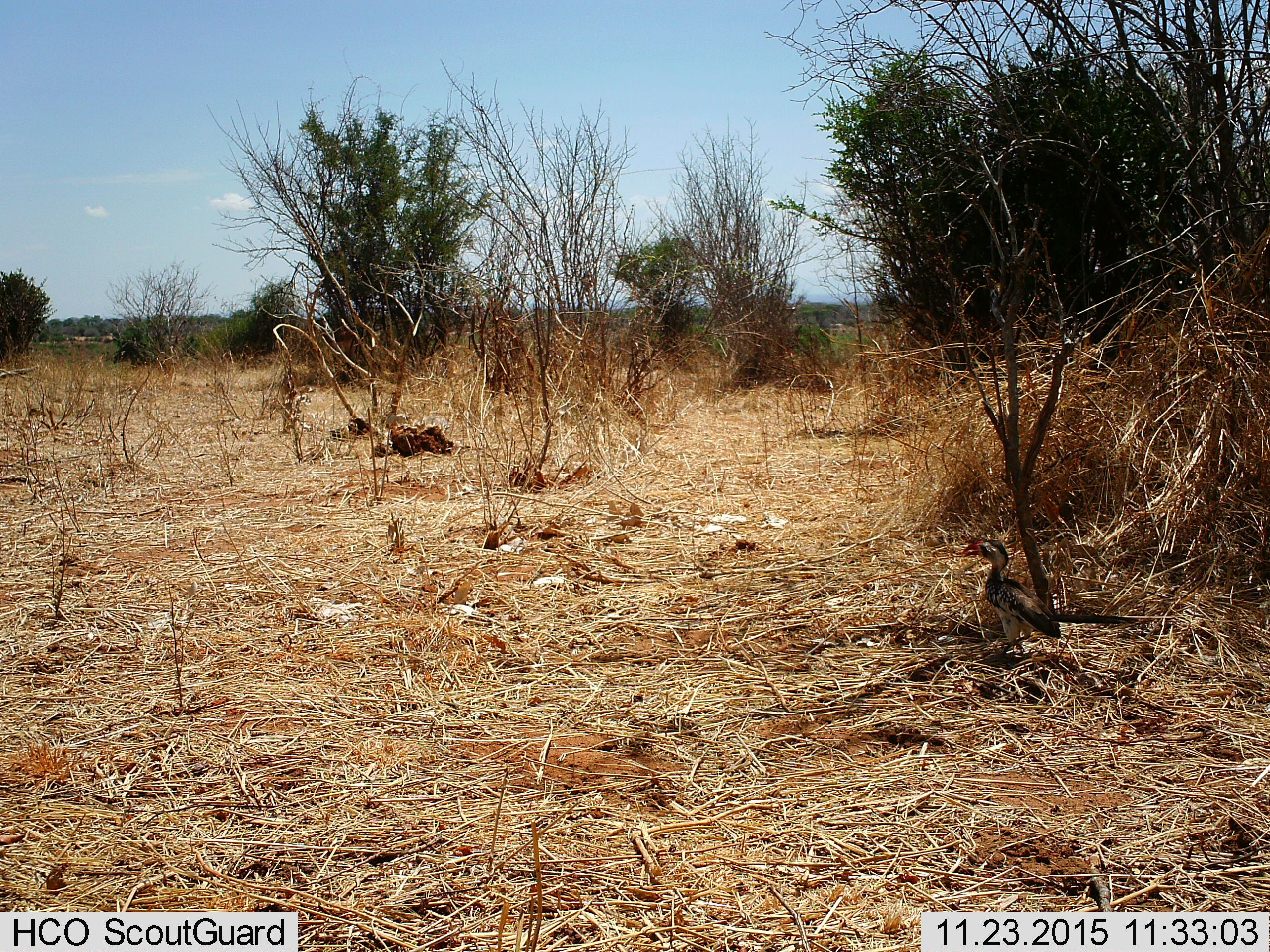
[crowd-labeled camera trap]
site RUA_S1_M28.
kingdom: Animalia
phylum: Chordata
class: Aves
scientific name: Aves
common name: bird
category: birdother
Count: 1.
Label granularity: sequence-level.